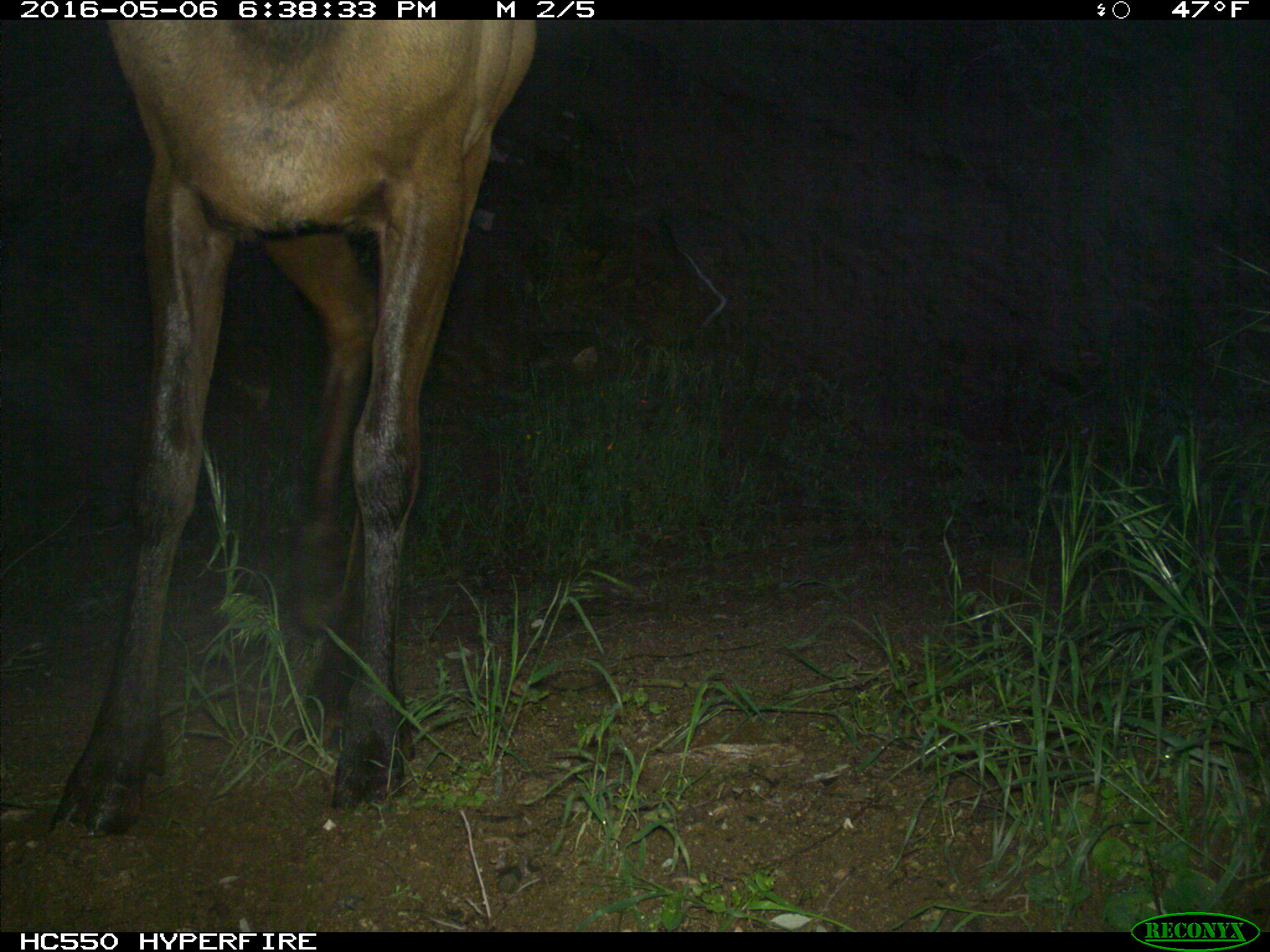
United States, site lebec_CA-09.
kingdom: Animalia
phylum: Chordata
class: Mammalia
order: Artiodactyla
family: Cervidae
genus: Cervus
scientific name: Cervus canadensis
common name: elk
Cervus canadensis (elk).